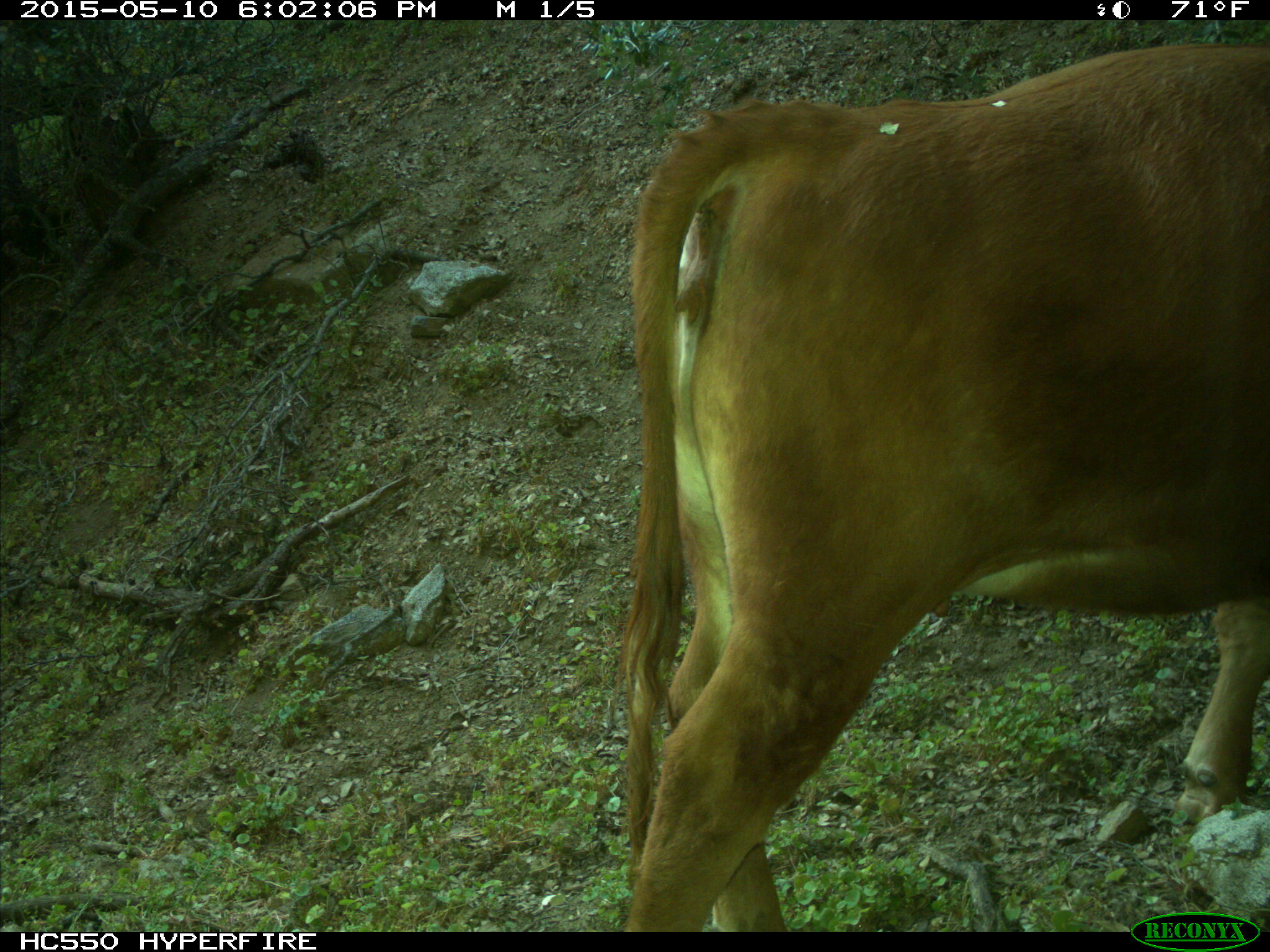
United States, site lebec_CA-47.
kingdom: Animalia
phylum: Chordata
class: Mammalia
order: Artiodactyla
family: Bovidae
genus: Bos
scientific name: Bos taurus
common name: domestic cow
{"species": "Bos taurus (domestic cow)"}